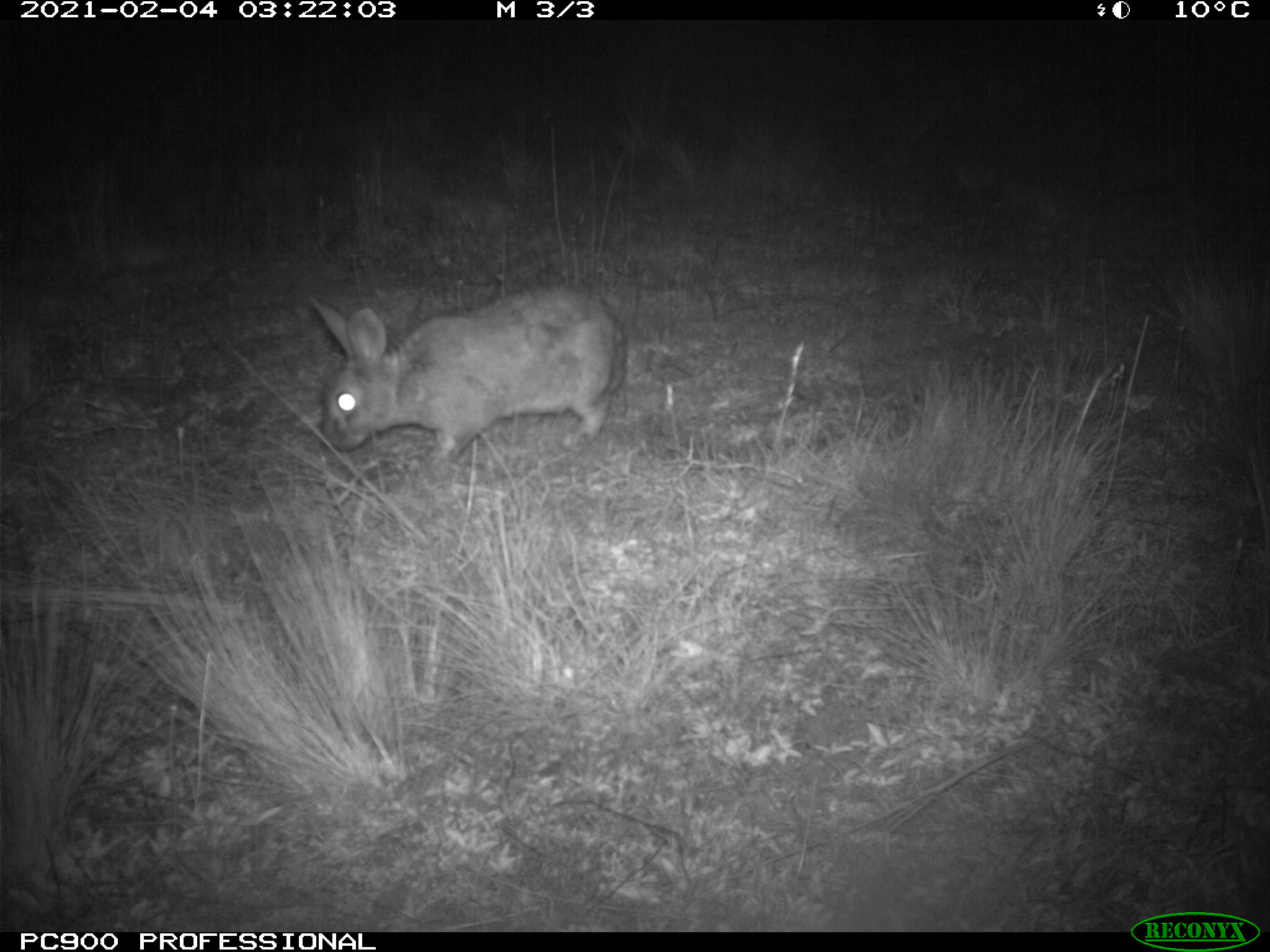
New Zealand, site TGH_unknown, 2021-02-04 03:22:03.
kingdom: Animalia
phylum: Chordata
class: Mammalia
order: Lagomorpha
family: Leporidae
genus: Oryctolagus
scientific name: Oryctolagus cuniculus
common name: european rabbit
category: rabbit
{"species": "rabbit (european rabbit) (Oryctolagus cuniculus)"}